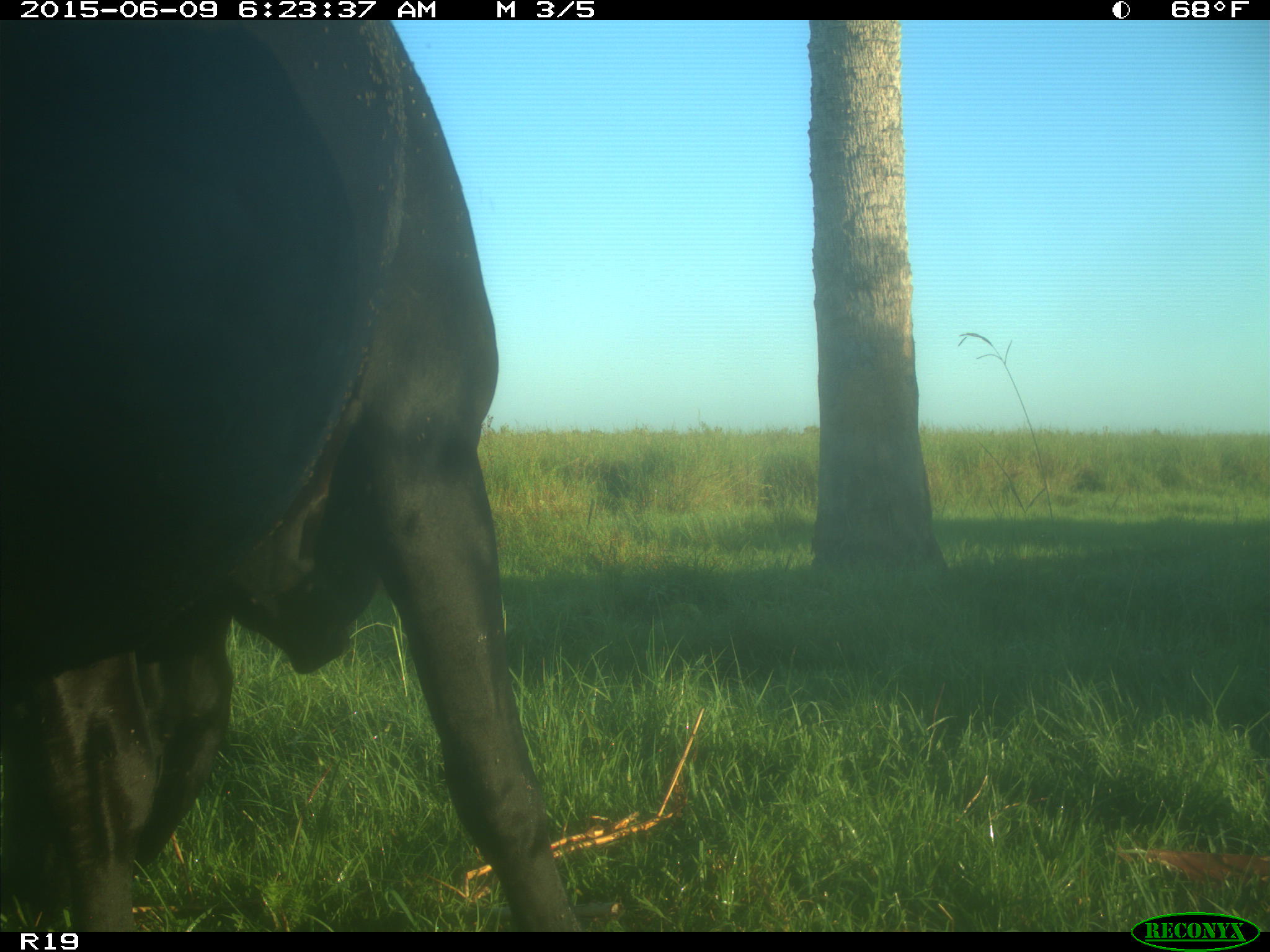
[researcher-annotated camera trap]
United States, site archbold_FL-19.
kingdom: Animalia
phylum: Chordata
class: Mammalia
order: Artiodactyla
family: Bovidae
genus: Bos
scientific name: Bos taurus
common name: domestic cow